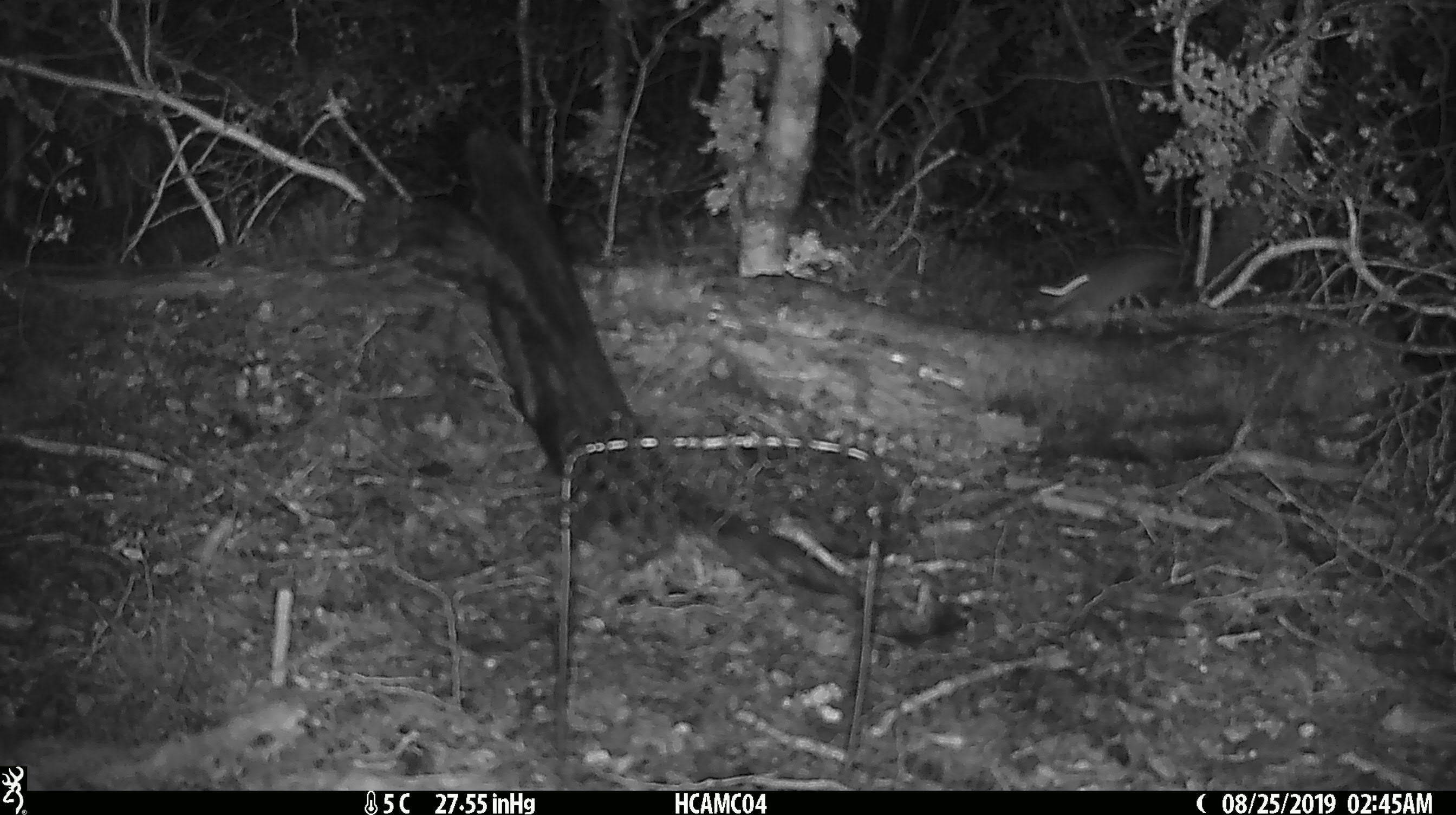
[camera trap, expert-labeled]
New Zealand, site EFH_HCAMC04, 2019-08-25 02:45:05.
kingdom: Animalia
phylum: Chordata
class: Mammalia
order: Rodentia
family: Muridae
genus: Mus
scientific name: Mus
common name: mouse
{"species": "mouse (Mus)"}